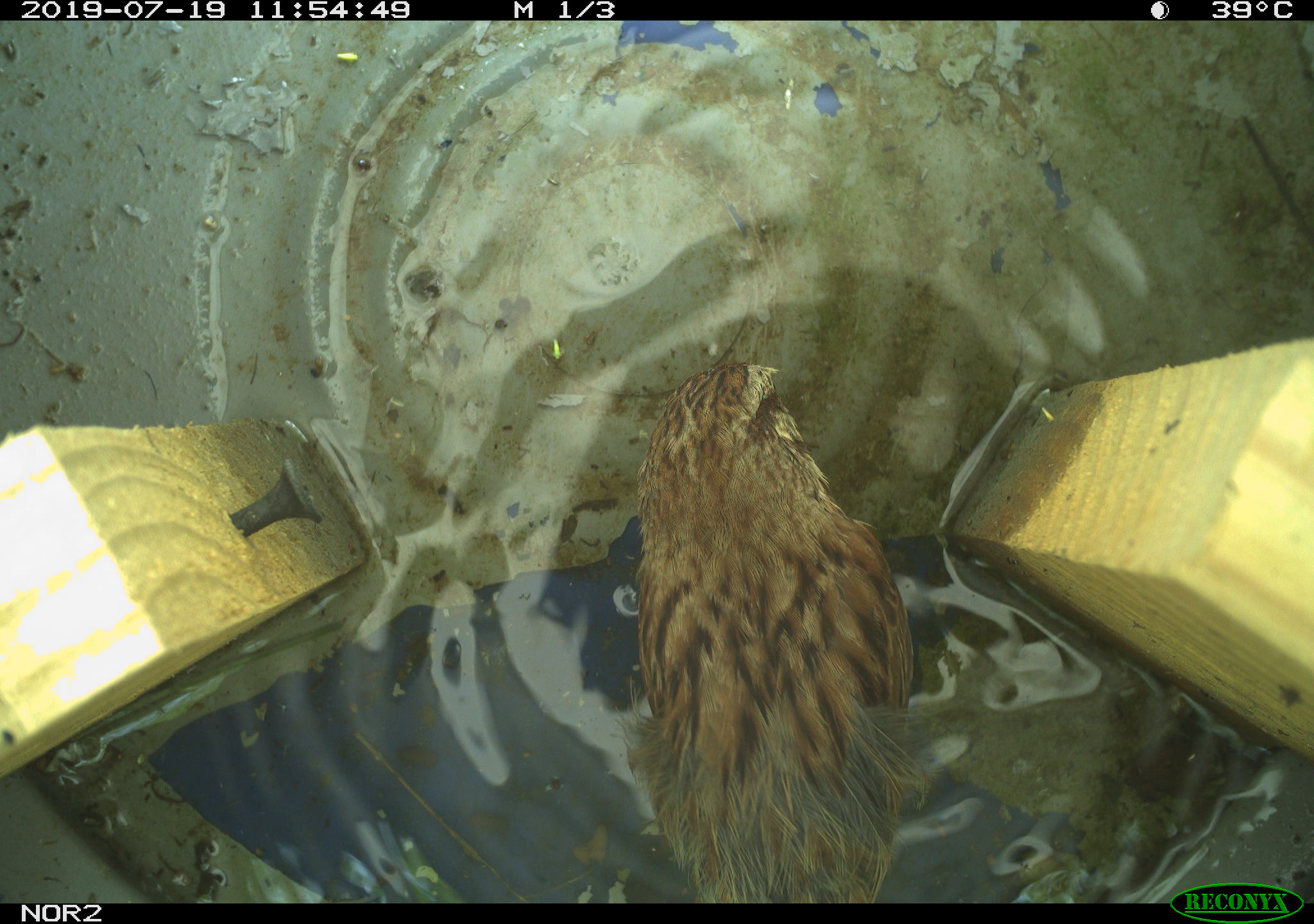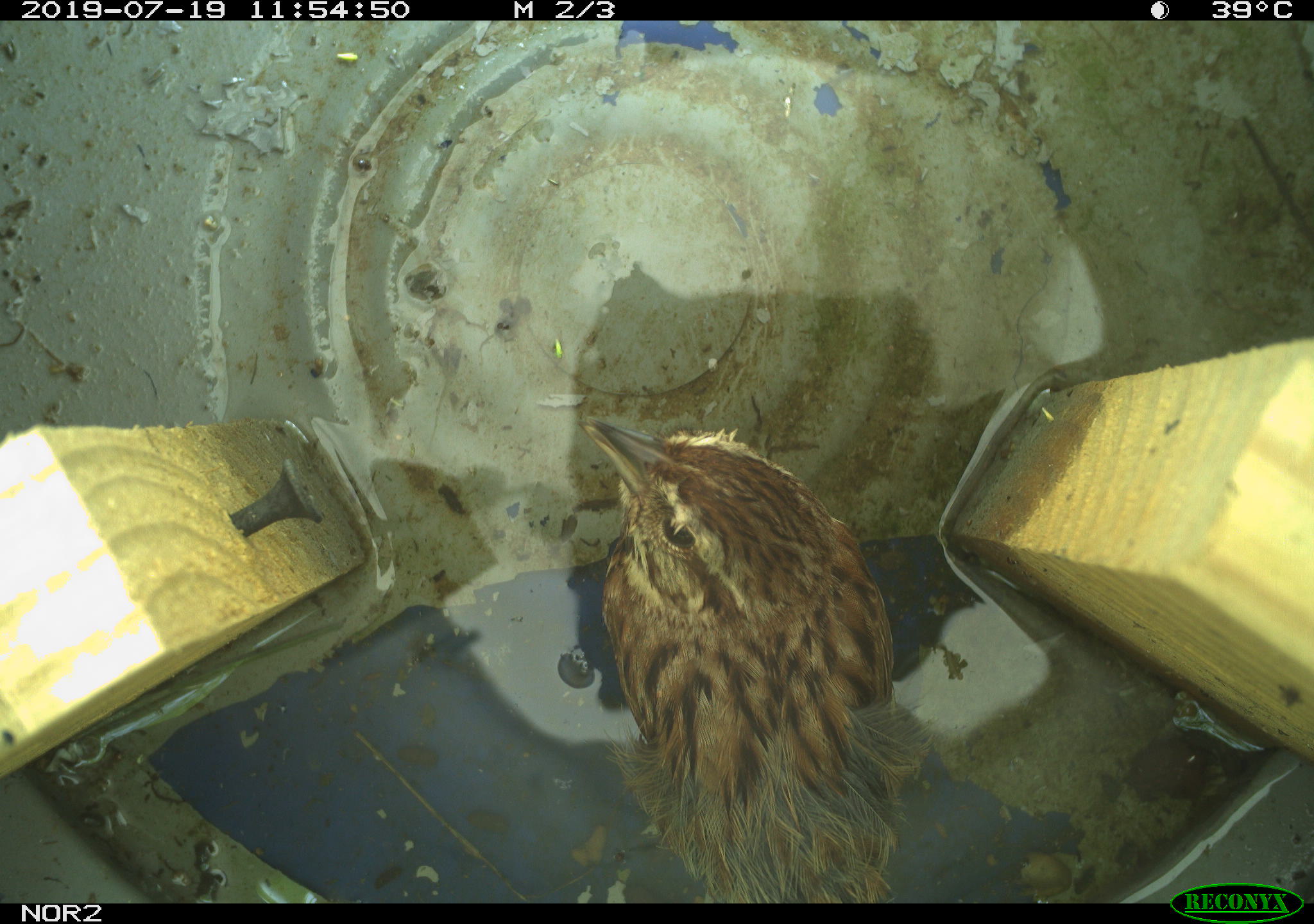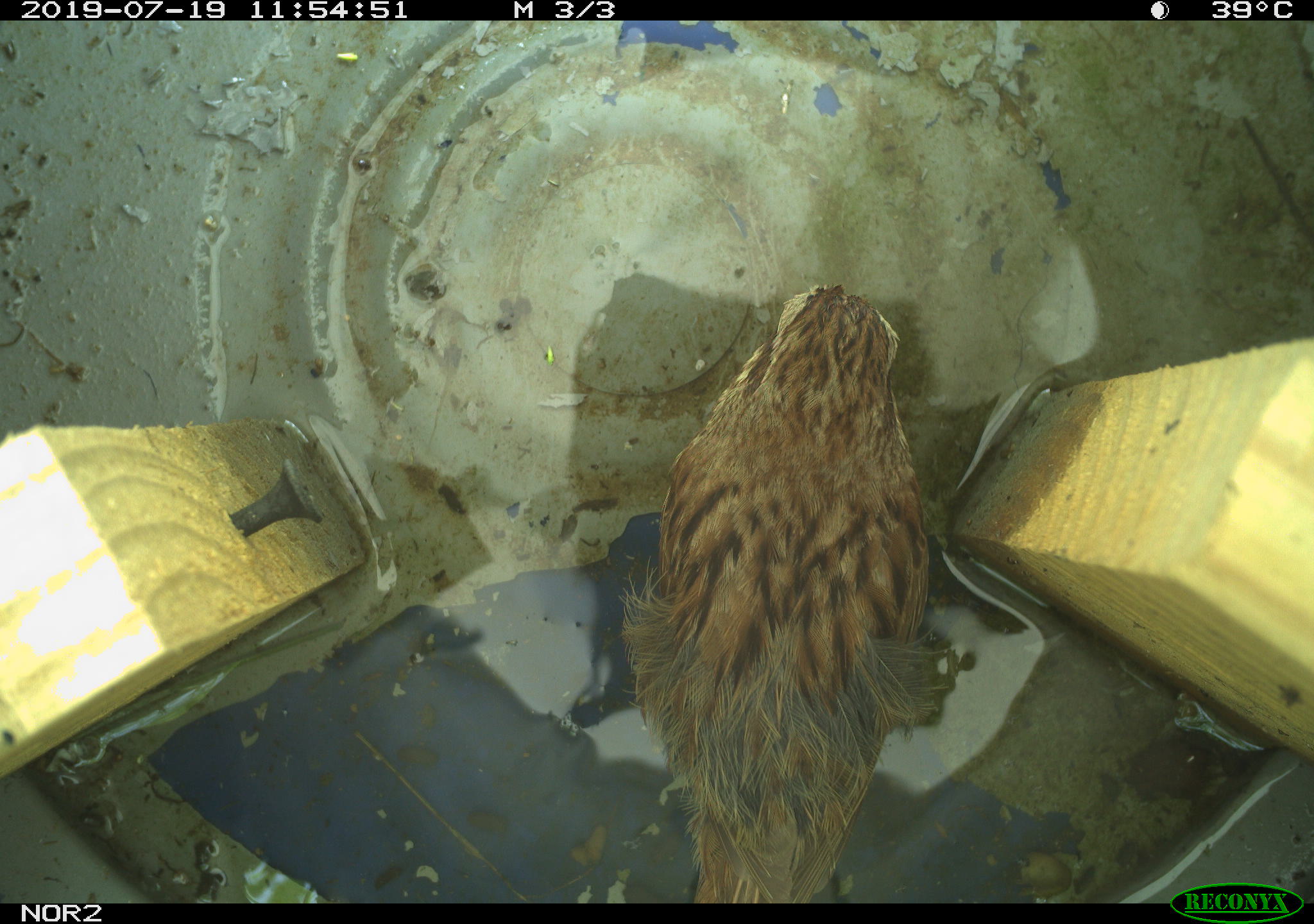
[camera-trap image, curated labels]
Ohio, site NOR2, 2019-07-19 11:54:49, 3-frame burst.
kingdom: Animalia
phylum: Chordata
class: Aves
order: Passeriformes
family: Passerellidae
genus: Melospiza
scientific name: Melospiza melodia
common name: song sparrow